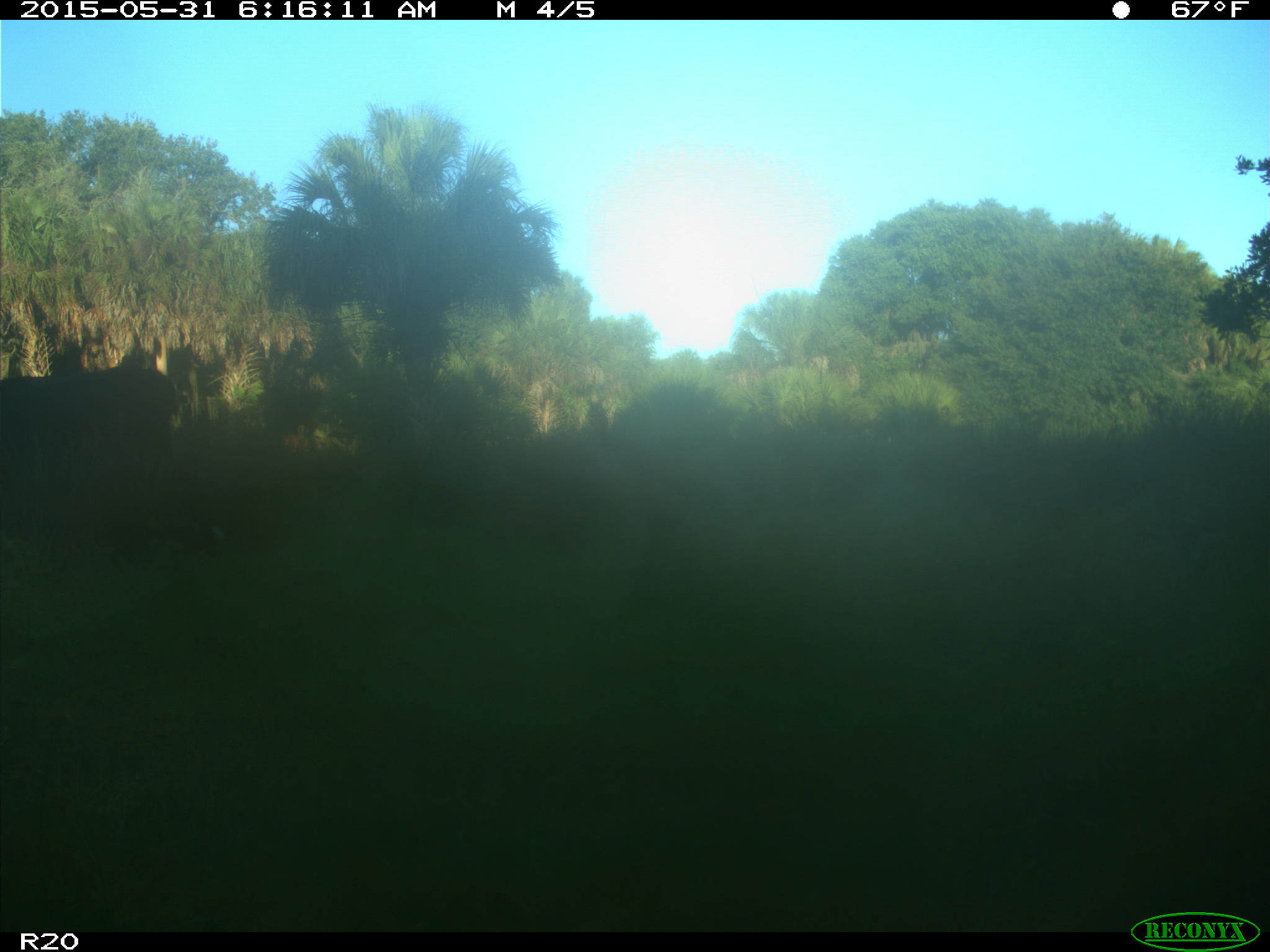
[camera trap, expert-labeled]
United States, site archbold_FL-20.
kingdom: Animalia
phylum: Chordata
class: Mammalia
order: Artiodactyla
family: Bovidae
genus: Bos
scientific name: Bos taurus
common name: domestic cow